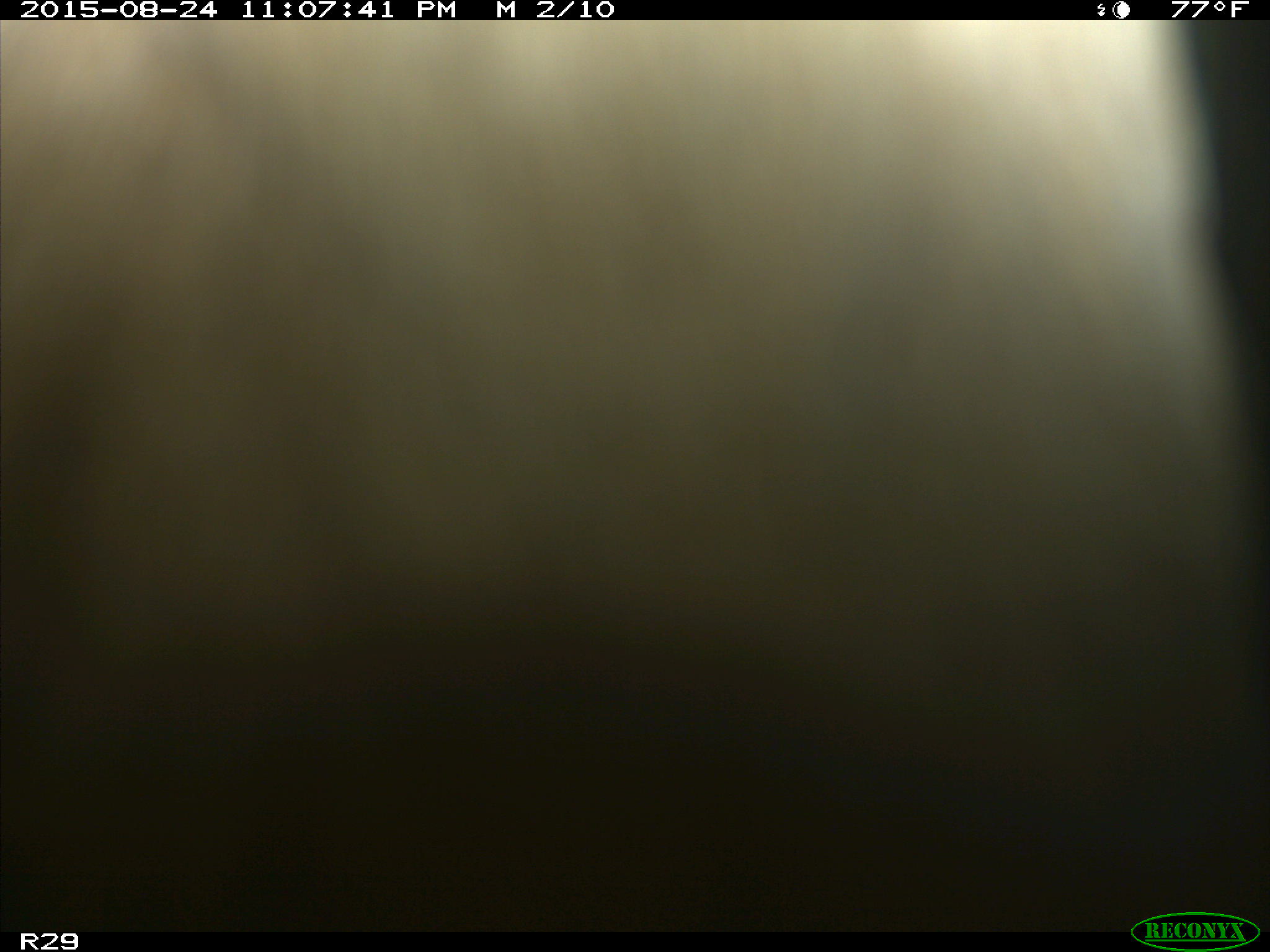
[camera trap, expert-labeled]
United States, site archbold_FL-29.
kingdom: Animalia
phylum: Chordata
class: Mammalia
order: Artiodactyla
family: Bovidae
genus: Bos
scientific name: Bos taurus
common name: domestic cow